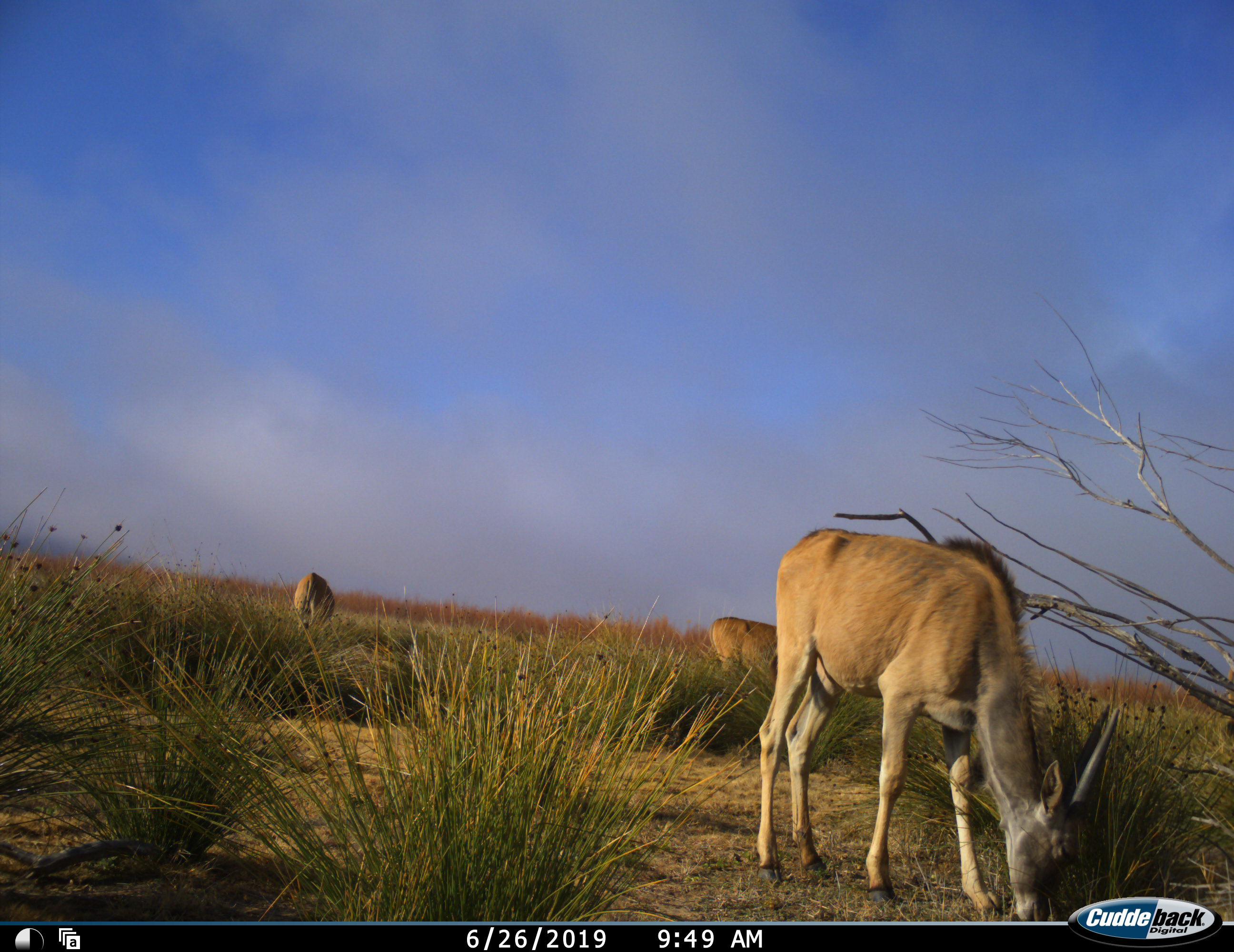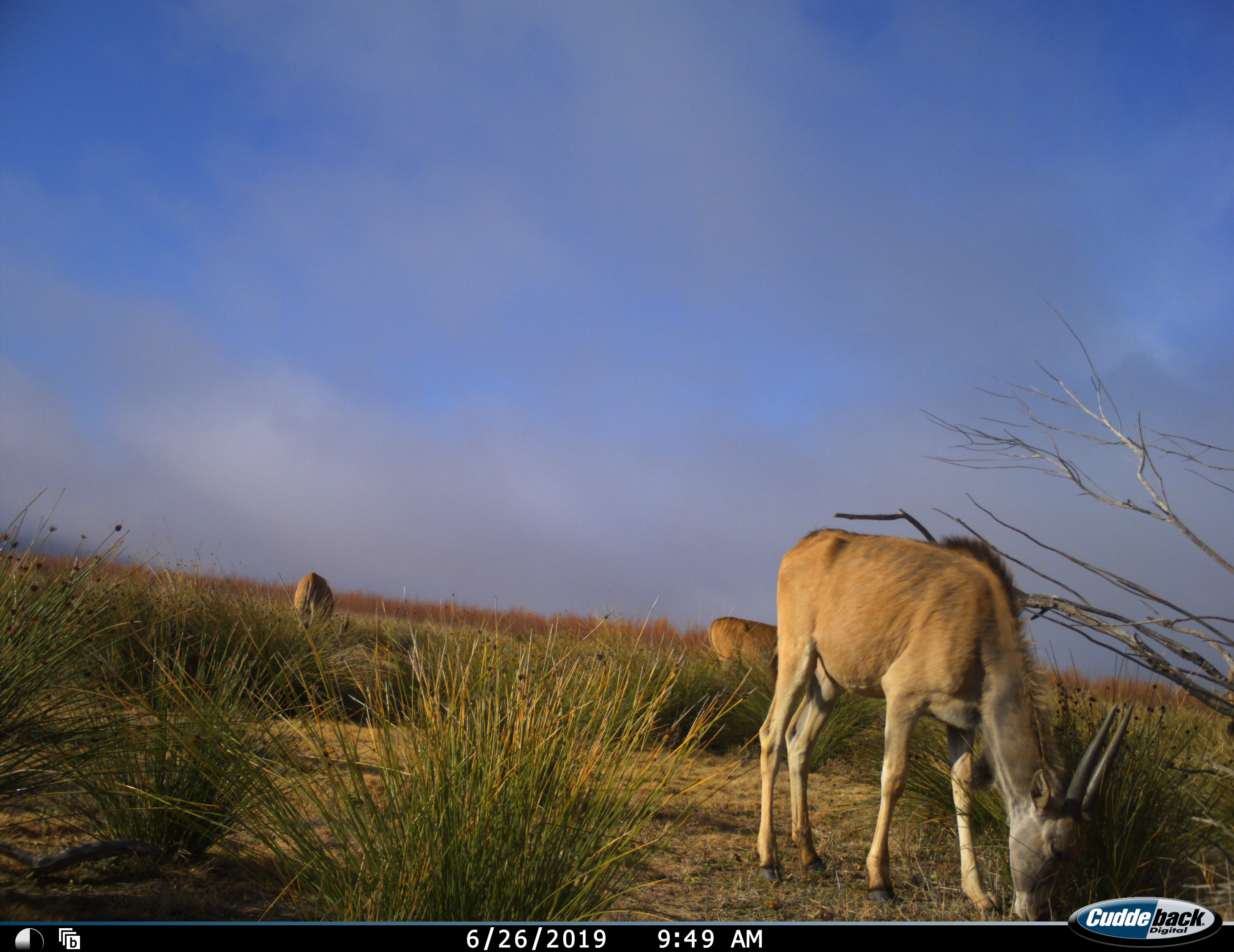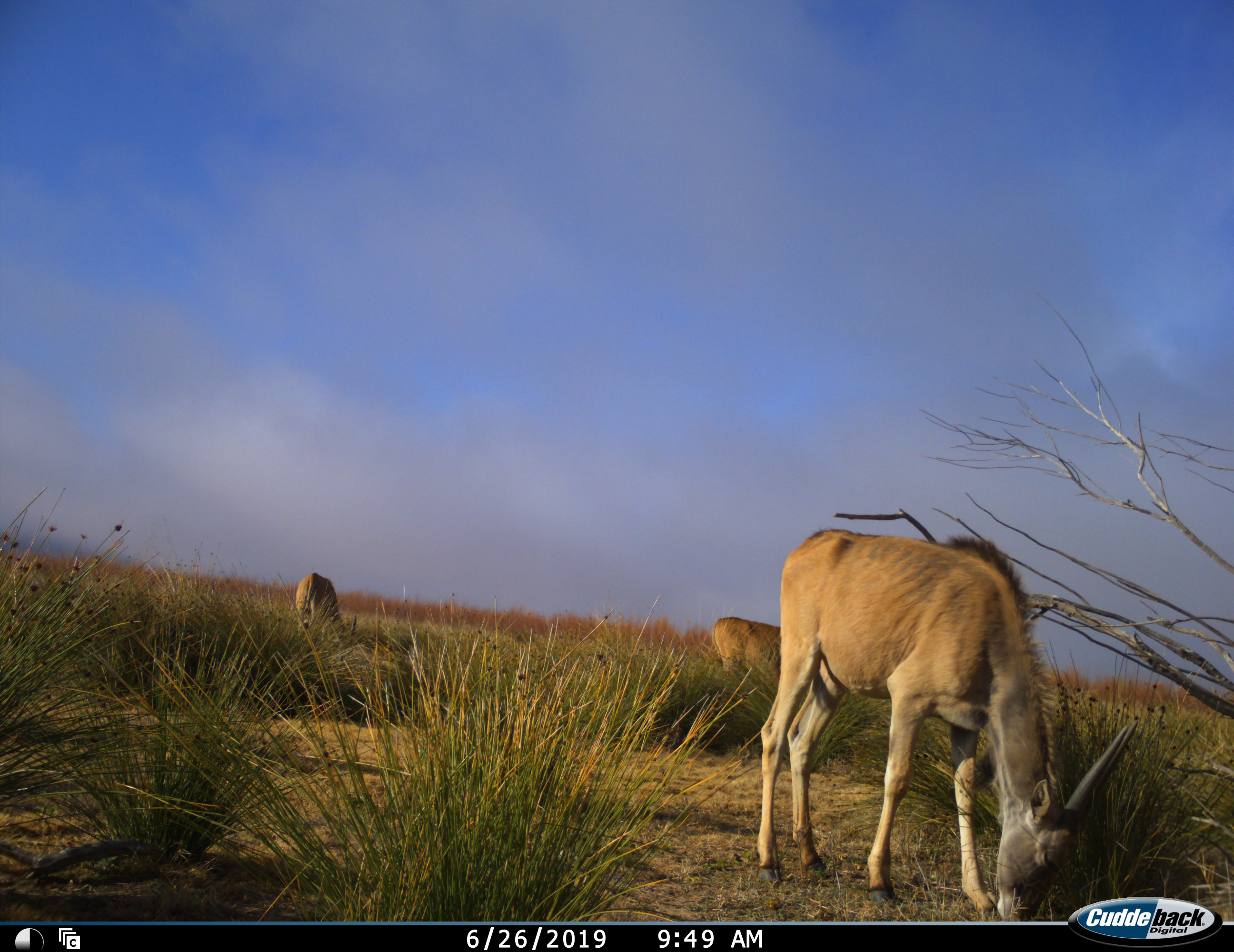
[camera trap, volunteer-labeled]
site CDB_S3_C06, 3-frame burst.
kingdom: Animalia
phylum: Chordata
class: Mammalia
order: Artiodactyla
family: Bovidae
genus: Tragelaphus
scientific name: Tragelaphus oryx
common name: eland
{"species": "eland (Tragelaphus oryx)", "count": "3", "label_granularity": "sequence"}